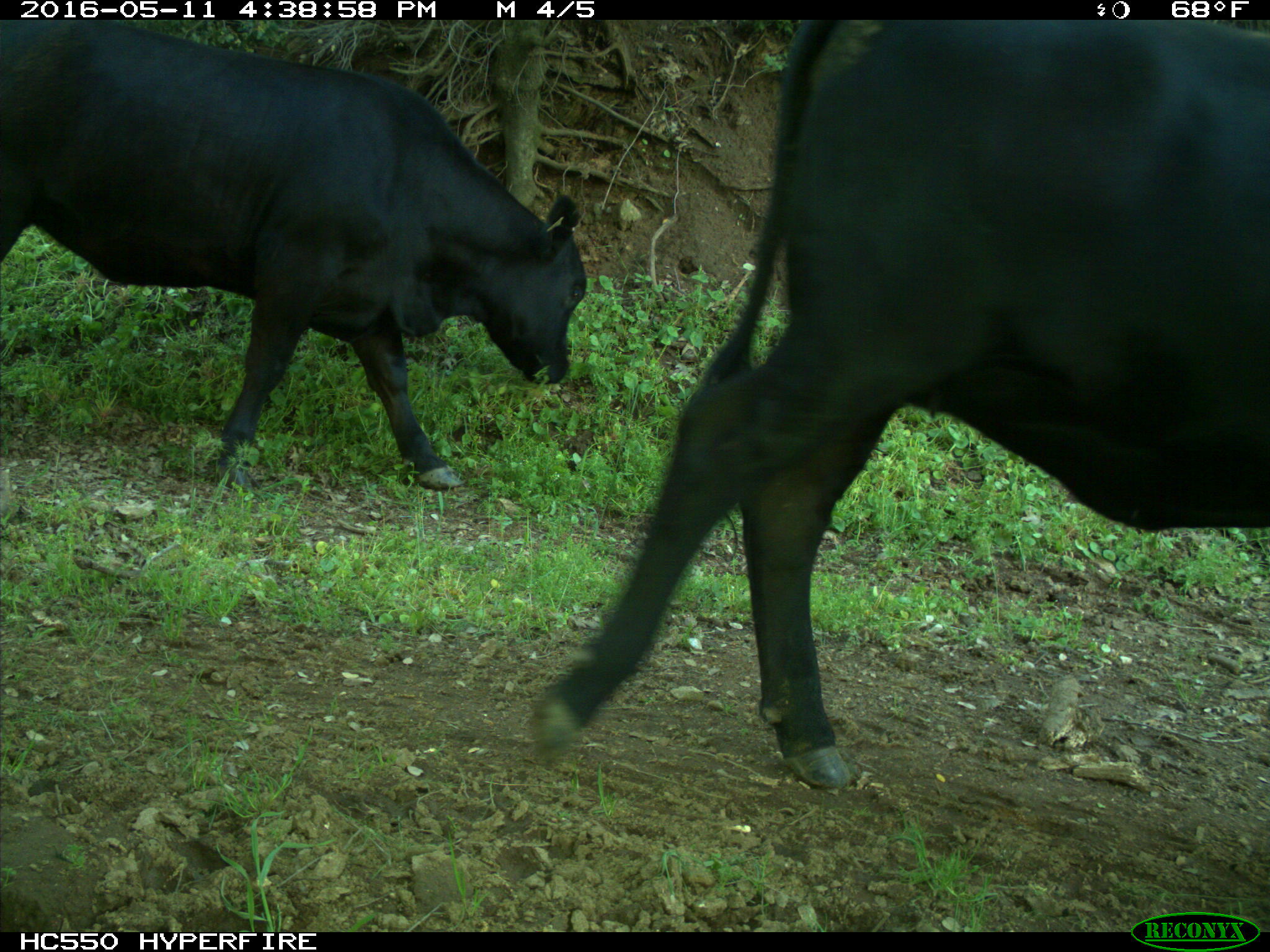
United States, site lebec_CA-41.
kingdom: Animalia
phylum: Chordata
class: Mammalia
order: Artiodactyla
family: Bovidae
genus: Bos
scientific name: Bos taurus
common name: domestic cow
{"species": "Bos taurus (domestic cow)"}